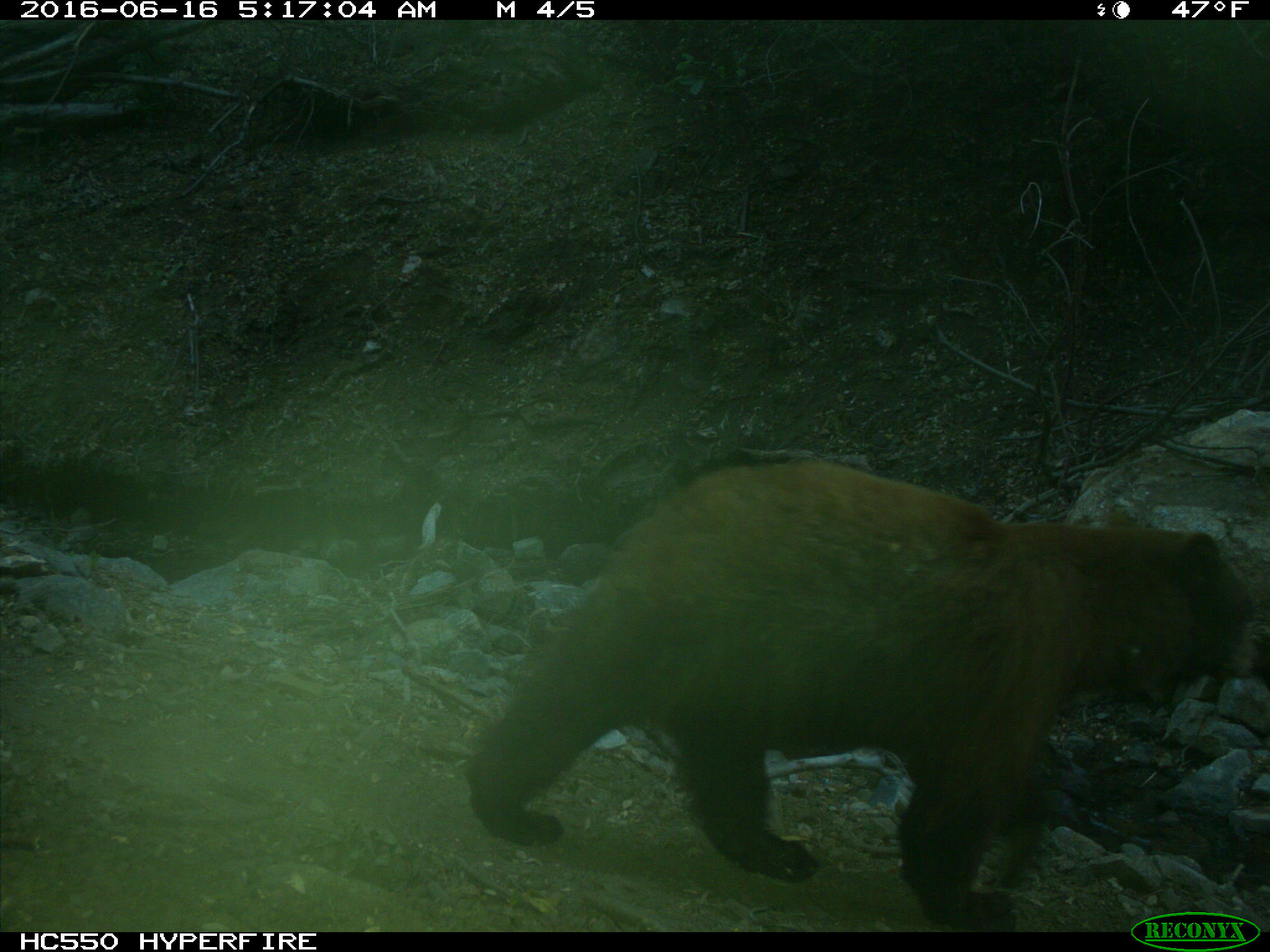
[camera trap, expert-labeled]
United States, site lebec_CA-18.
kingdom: Animalia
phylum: Chordata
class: Mammalia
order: Carnivora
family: Ursidae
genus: Ursus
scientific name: Ursus americanus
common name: american black bear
Ursus americanus (american black bear).